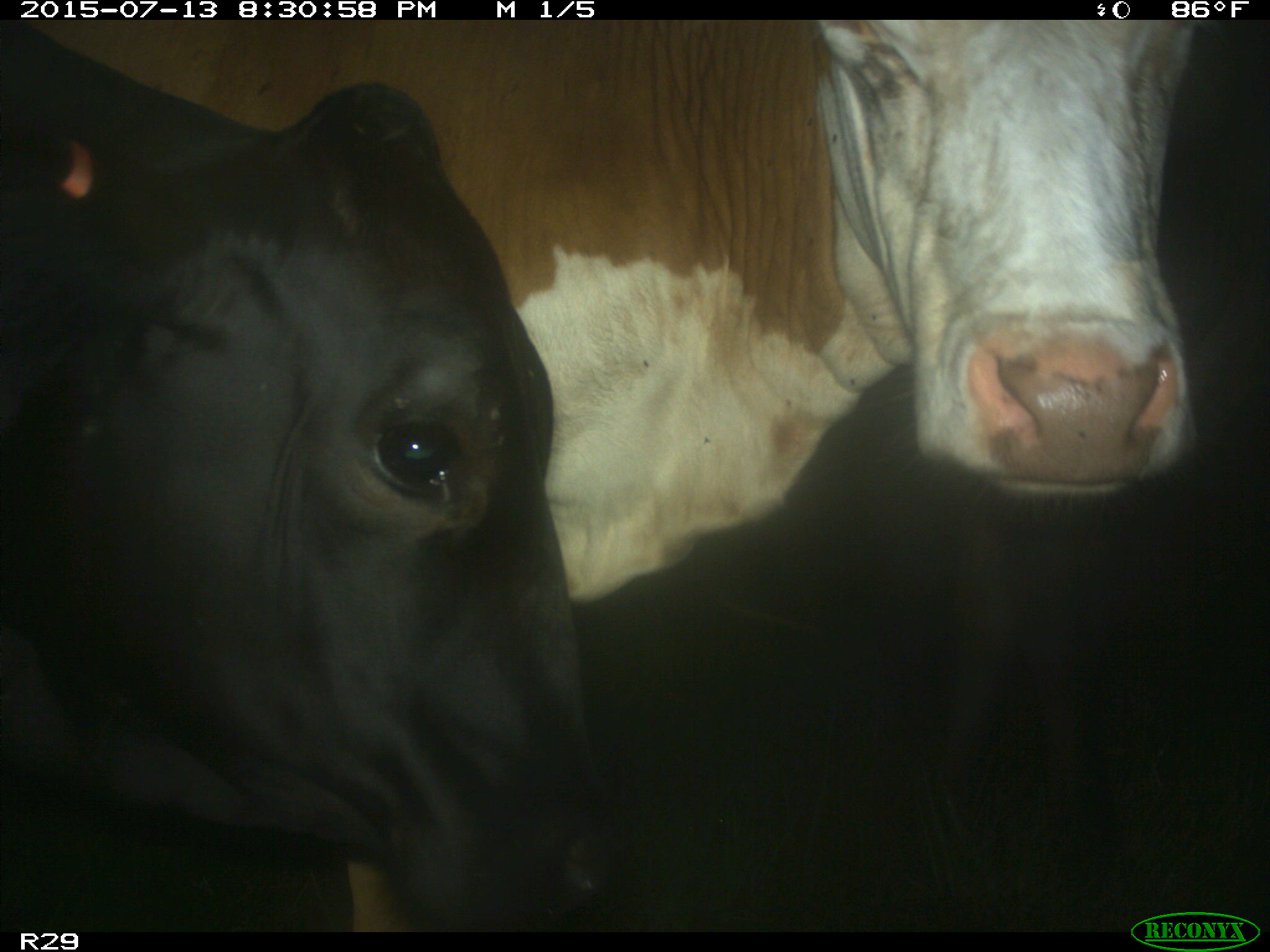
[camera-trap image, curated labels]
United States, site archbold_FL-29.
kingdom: Animalia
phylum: Chordata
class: Mammalia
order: Artiodactyla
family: Bovidae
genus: Bos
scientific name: Bos taurus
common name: domestic cow